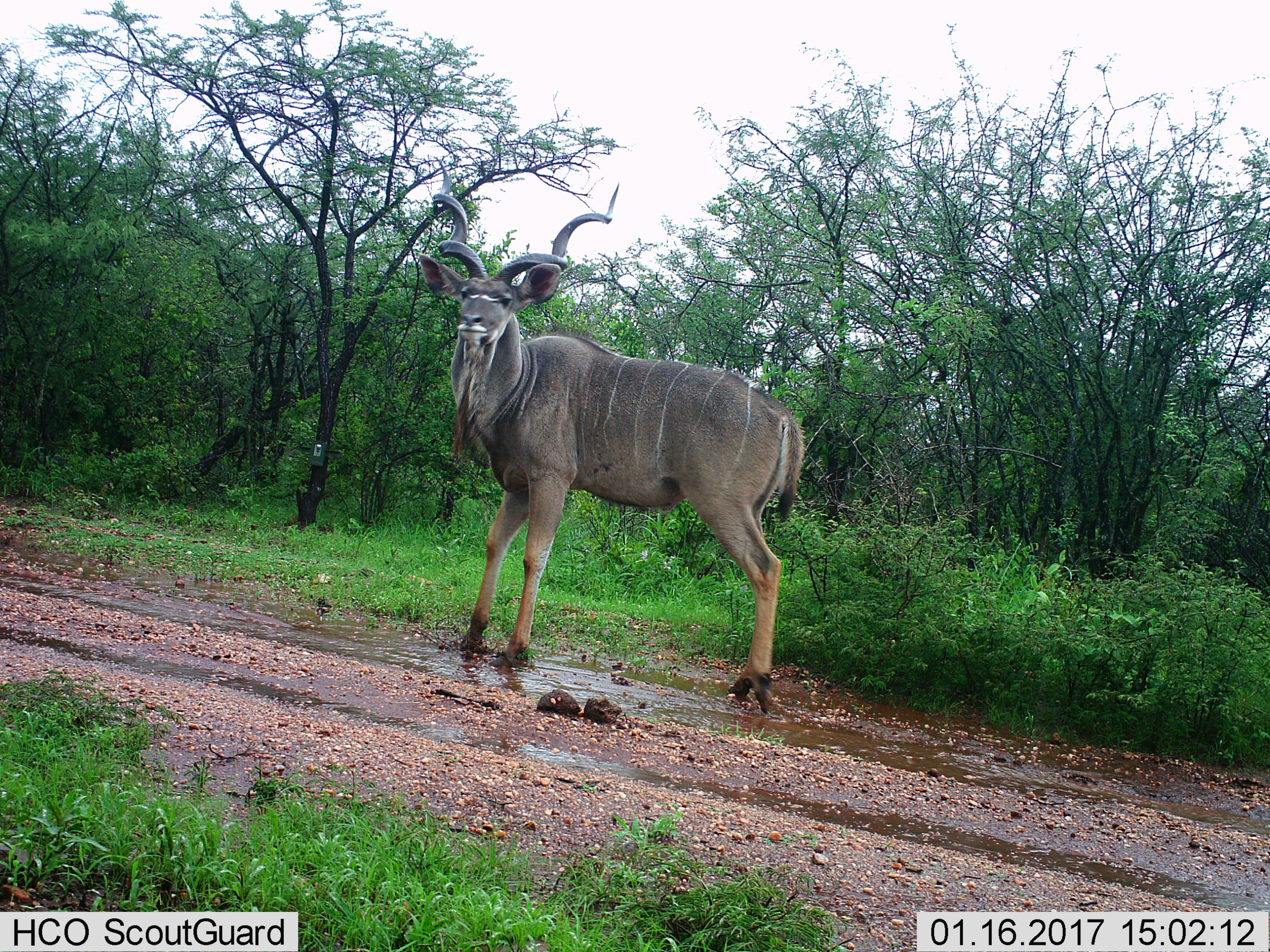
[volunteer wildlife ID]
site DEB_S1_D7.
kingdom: Animalia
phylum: Chordata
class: Mammalia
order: Artiodactyla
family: Bovidae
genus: Tragelaphus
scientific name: Tragelaphus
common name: kudu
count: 1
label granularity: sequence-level